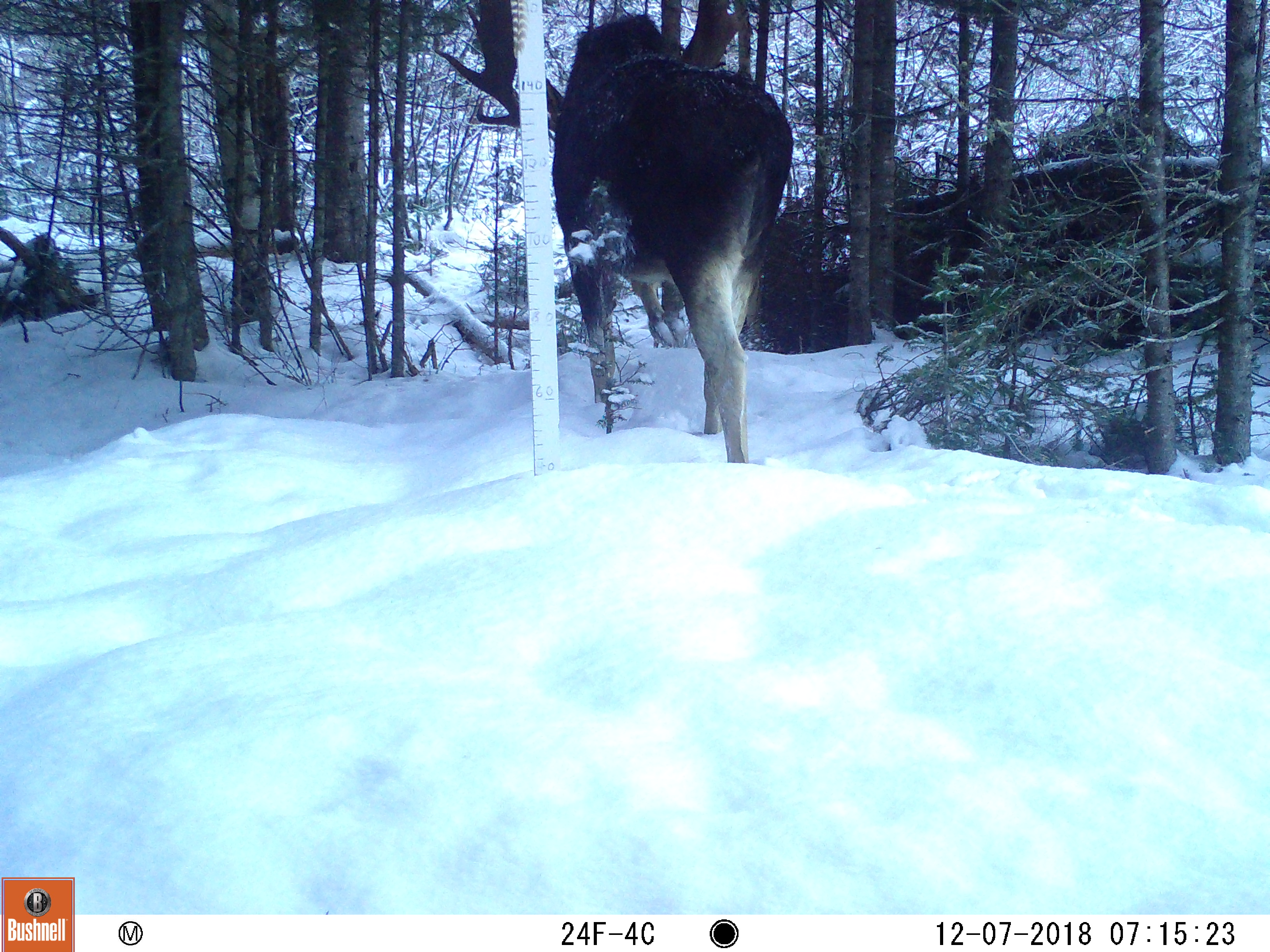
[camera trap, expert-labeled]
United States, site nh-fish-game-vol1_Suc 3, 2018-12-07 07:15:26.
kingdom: Animalia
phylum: Chordata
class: Mammalia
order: Artiodactyla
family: Cervidae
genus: Alces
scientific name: Alces alces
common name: moose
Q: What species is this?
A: Moose (Alces alces).